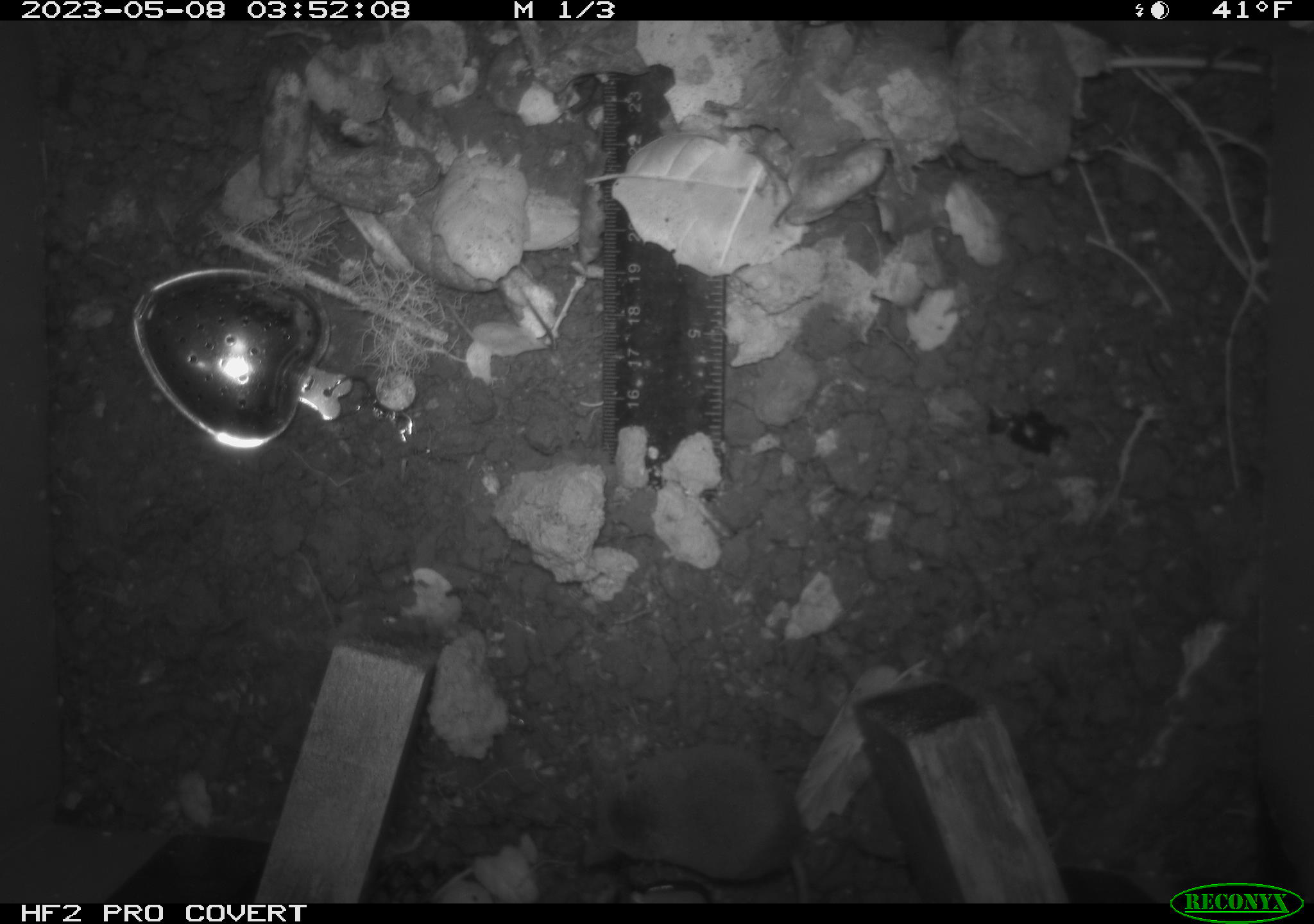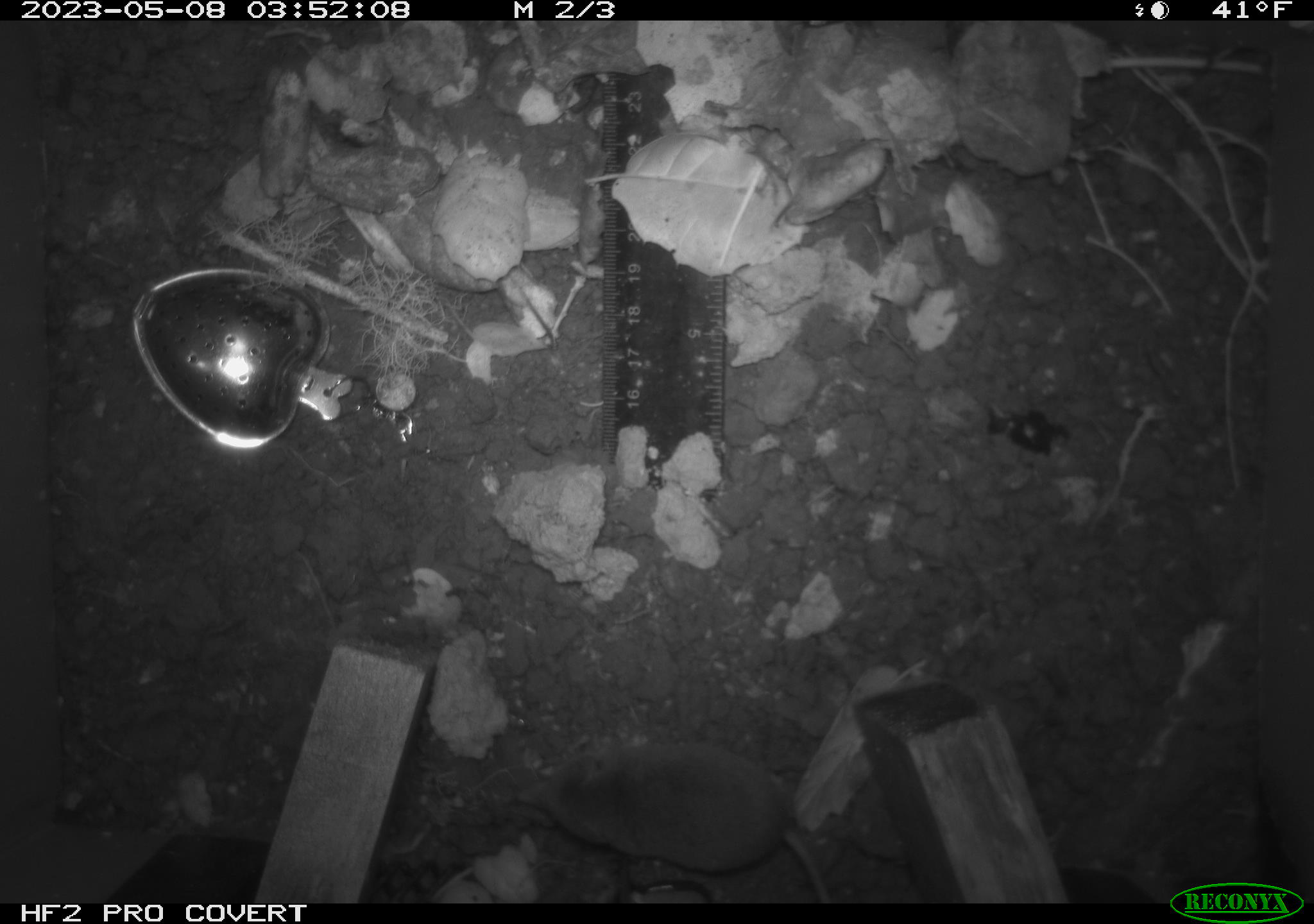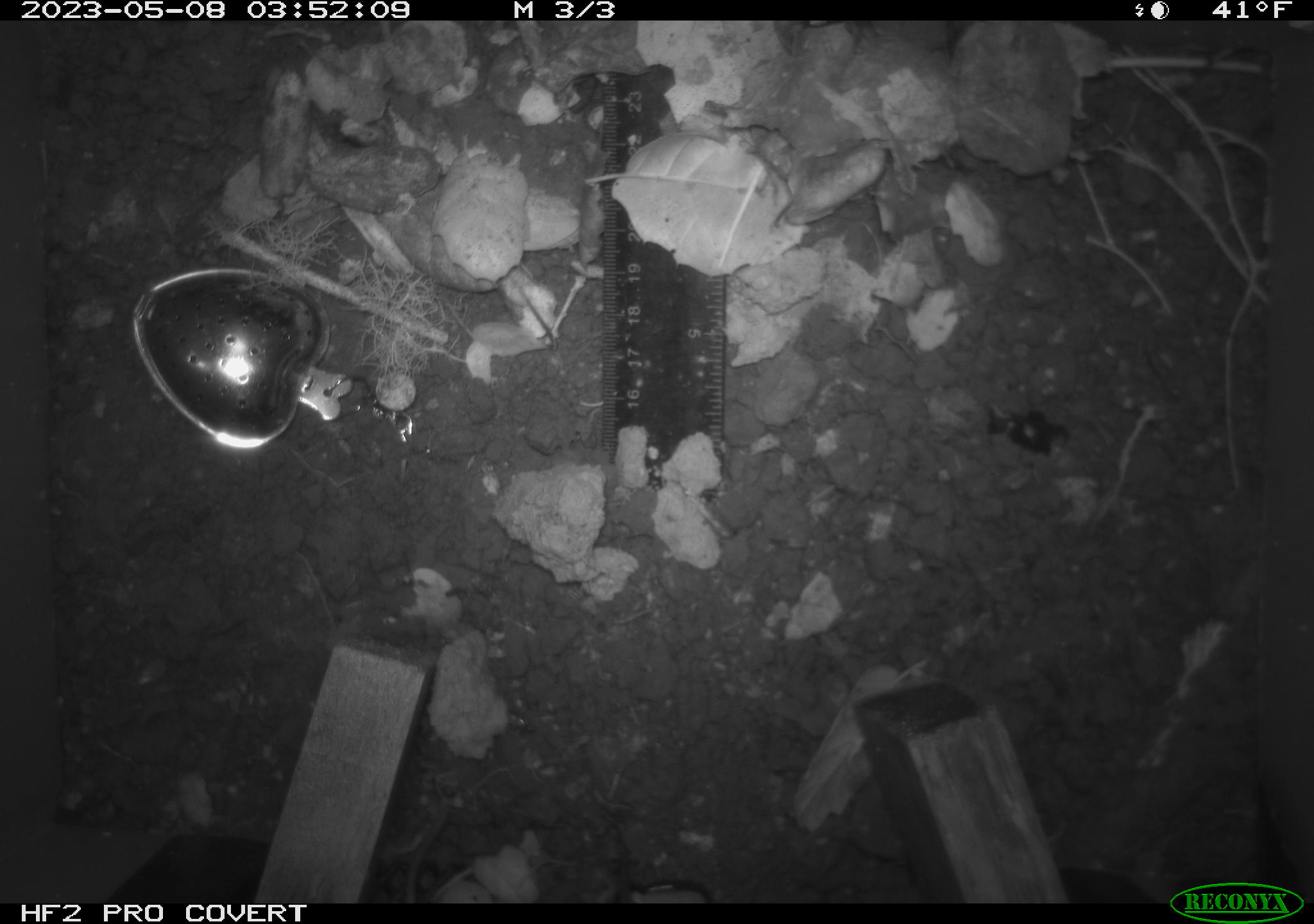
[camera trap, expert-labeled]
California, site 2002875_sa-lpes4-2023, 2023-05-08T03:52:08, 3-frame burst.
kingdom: Animalia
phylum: Chordata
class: Mammalia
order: Eulipotyphla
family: Soricidae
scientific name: Soricidae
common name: shrews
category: soricidae family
Soricidae family (shrews) (Soricidae).